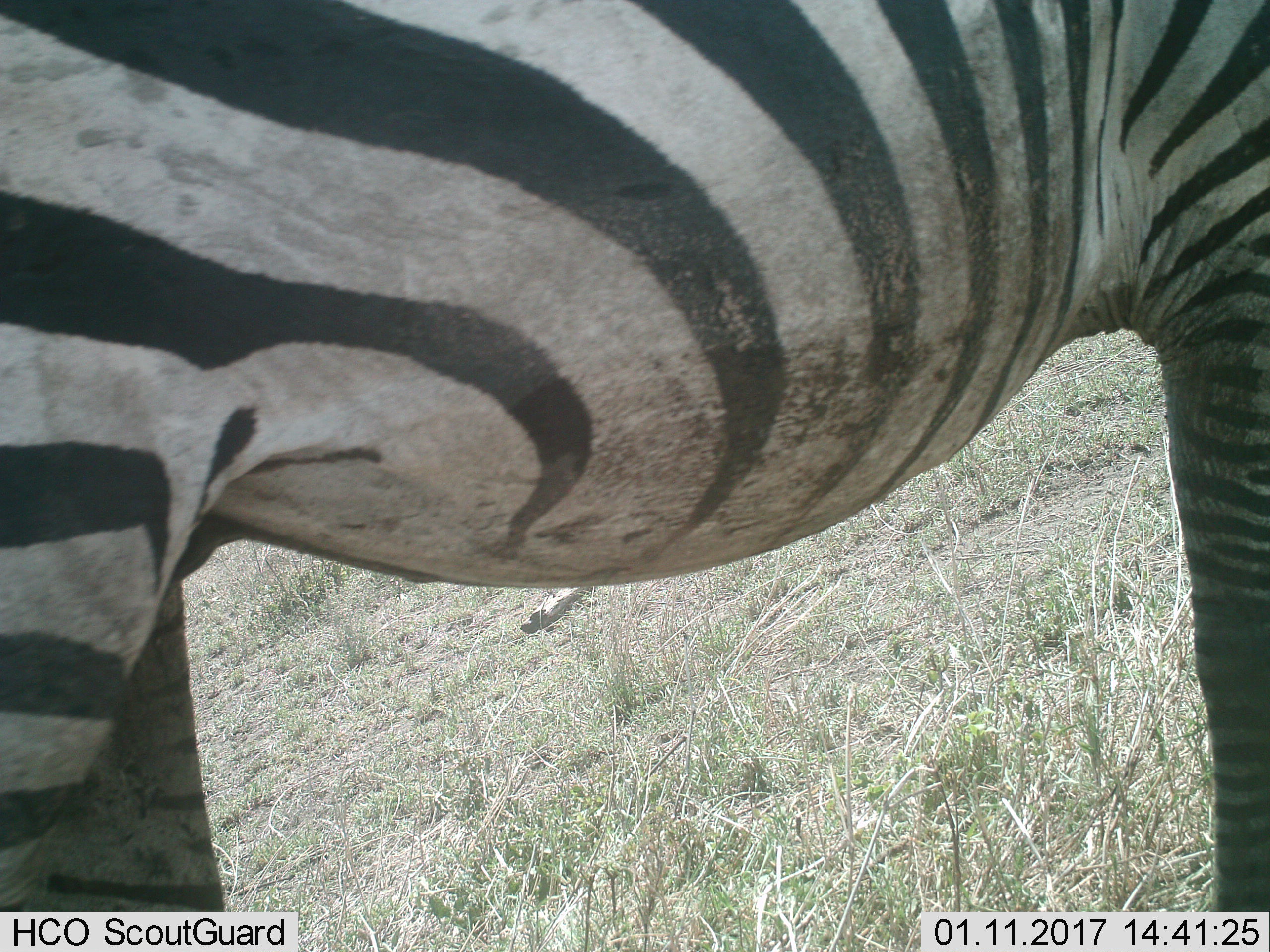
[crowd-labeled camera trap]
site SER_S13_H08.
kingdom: Animalia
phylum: Chordata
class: Mammalia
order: Perissodactyla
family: Equidae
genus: Equus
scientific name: Equus quagga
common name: plains zebra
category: zebraplains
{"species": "zebraplains (plains zebra) (Equus quagga)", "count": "1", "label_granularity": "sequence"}